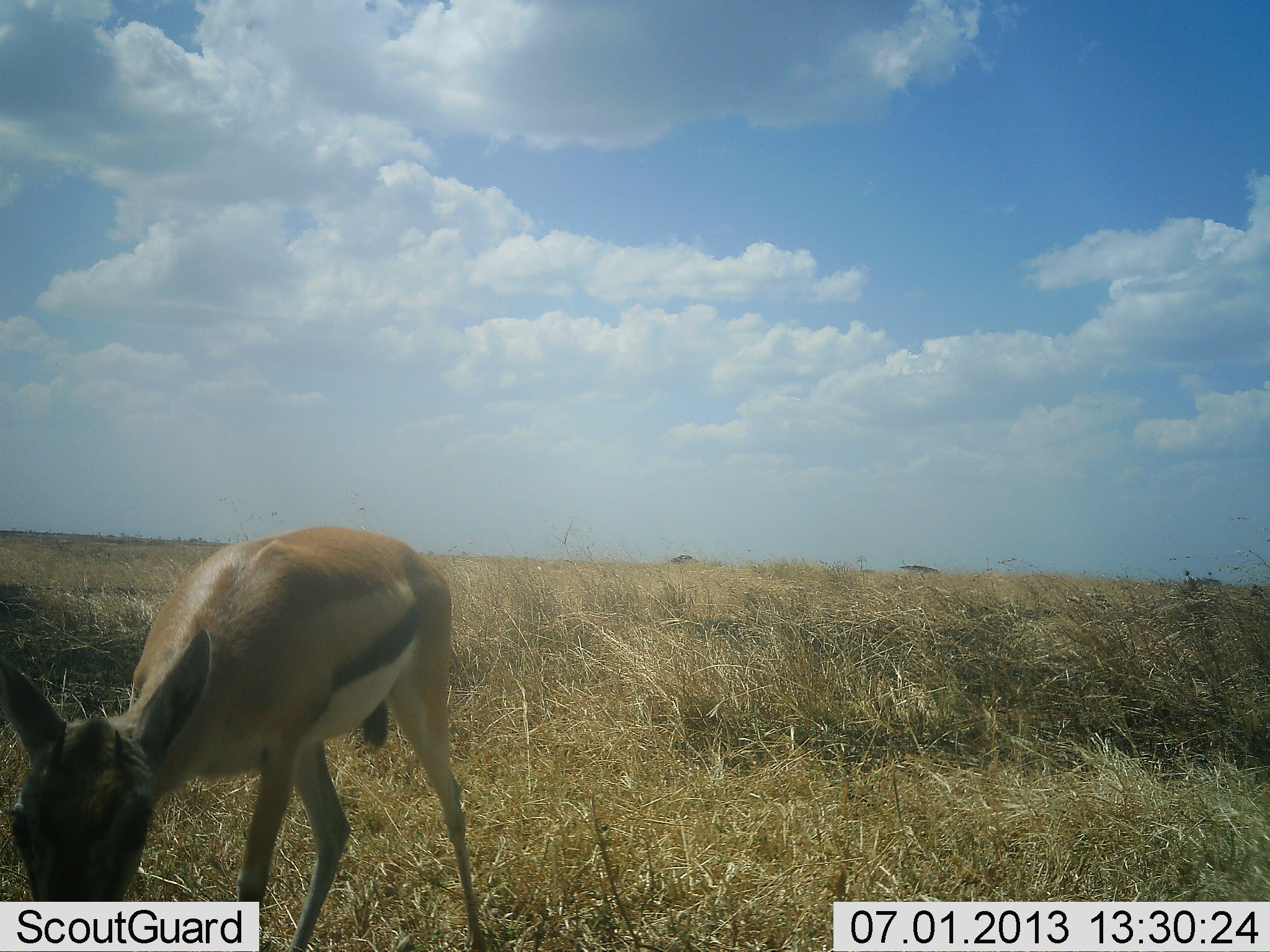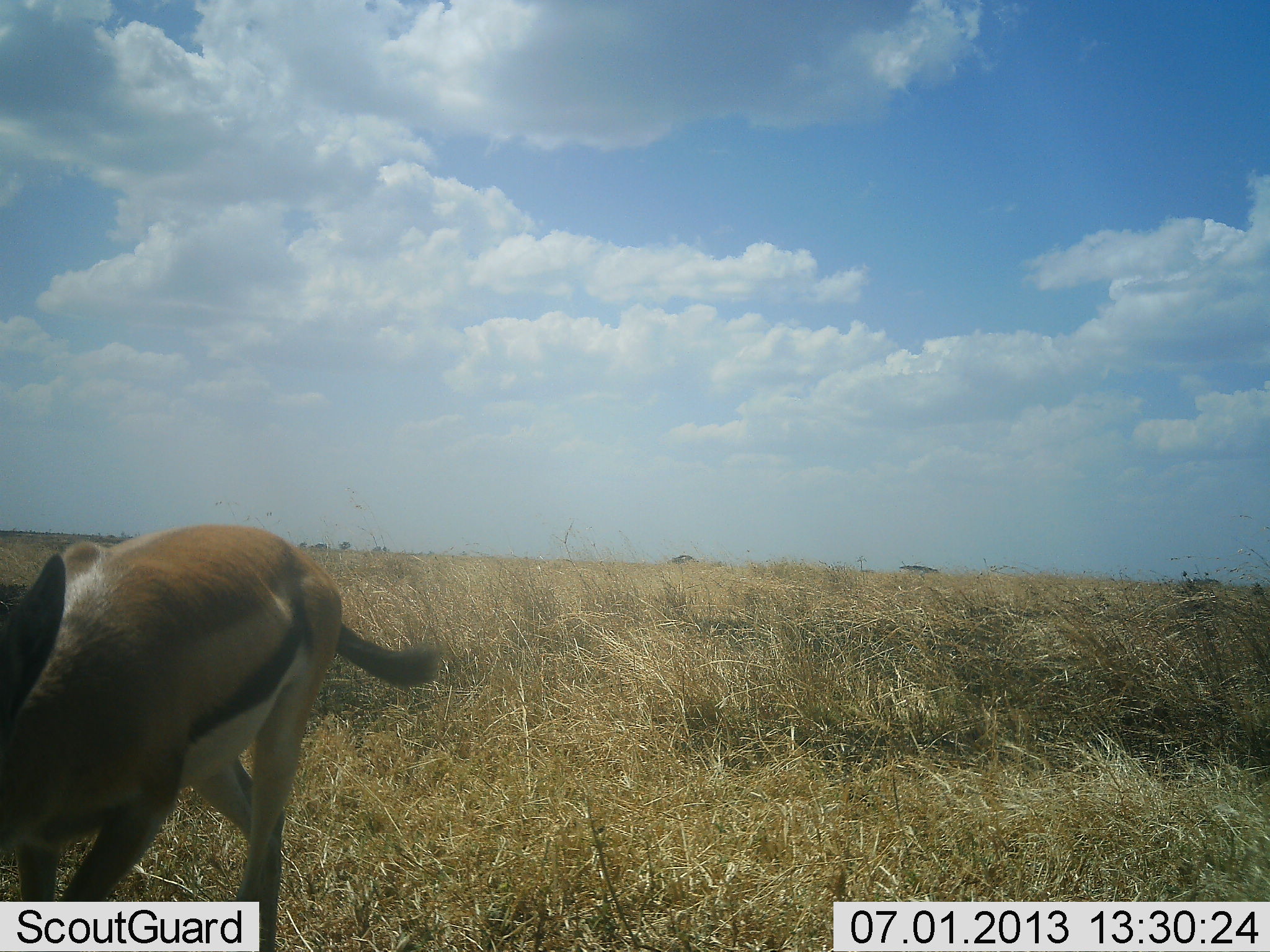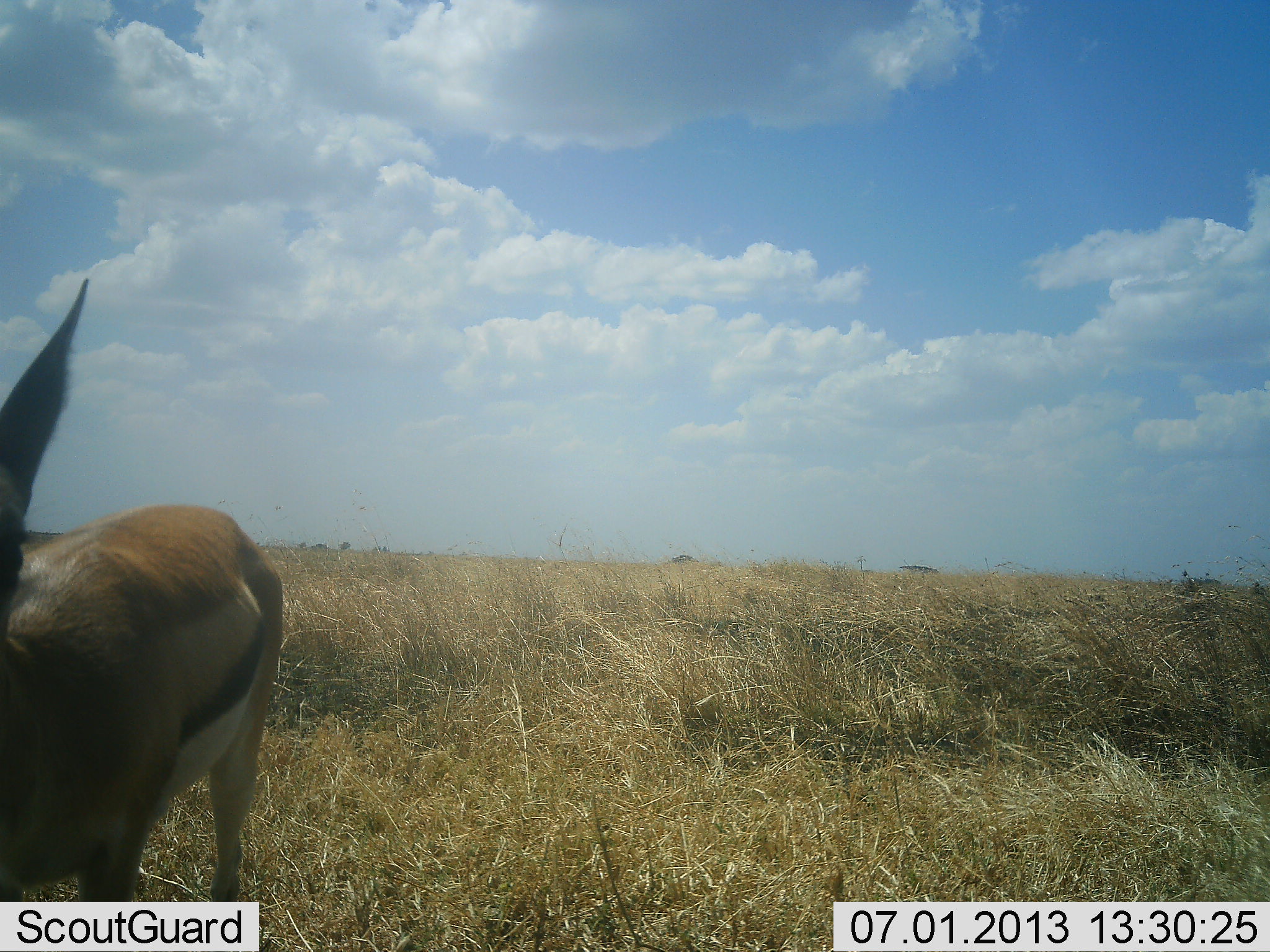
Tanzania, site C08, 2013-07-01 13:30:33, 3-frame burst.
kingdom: Animalia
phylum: Chordata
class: Mammalia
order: Artiodactyla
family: Bovidae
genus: Eudorcas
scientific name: Eudorcas thomsonii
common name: thomson's gazelle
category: gazellethomsons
Gazellethomsons (thomson's gazelle) (Eudorcas thomsonii), count 1. Behavior (volunteer vote fractions): standing 10%, resting 0%, moving 80%, interacting 0%. Young present (vote fraction): 0%. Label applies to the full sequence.